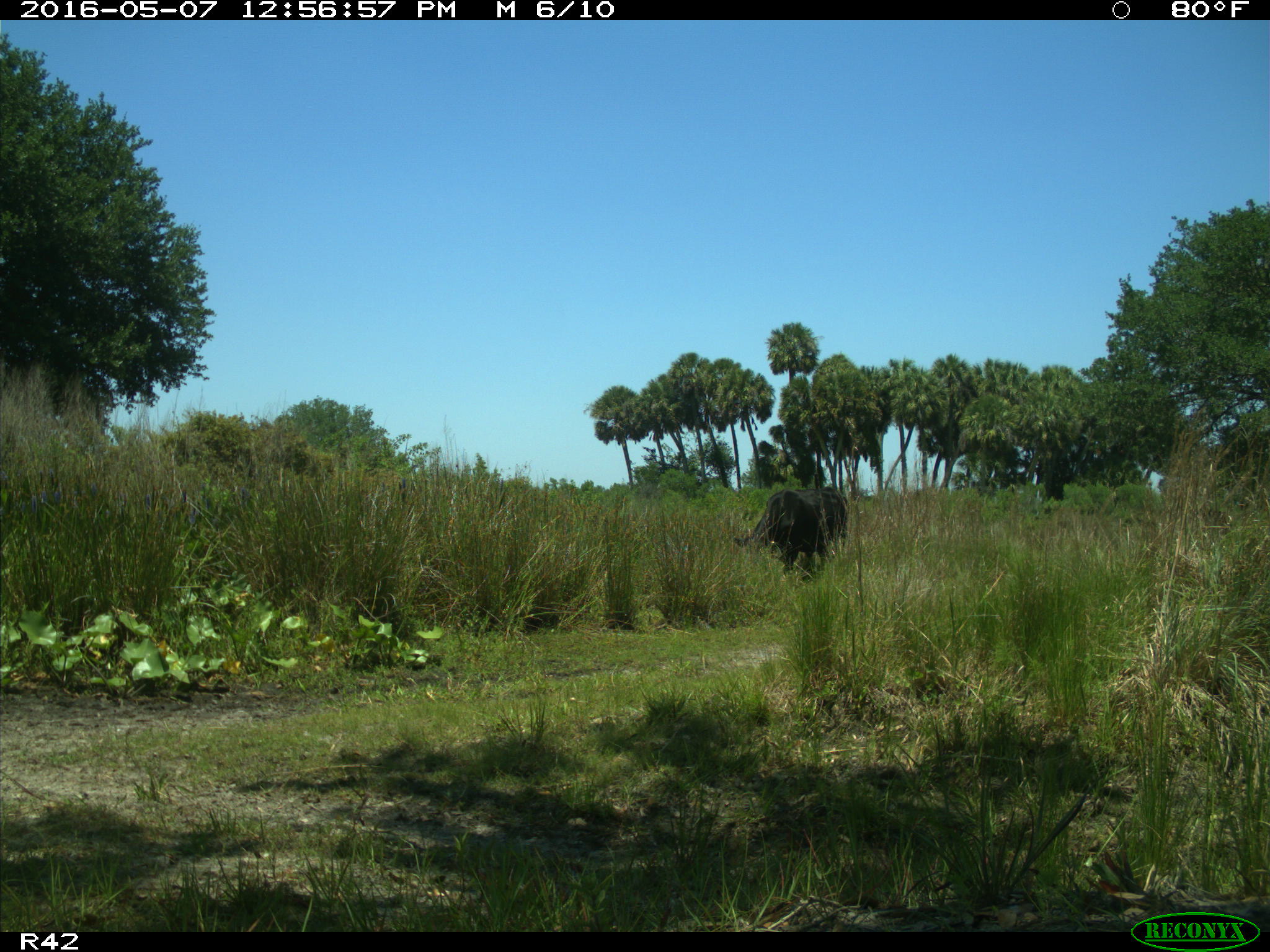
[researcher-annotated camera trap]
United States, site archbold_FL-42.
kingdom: Animalia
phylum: Chordata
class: Mammalia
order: Artiodactyla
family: Bovidae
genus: Bos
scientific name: Bos taurus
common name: domestic cow